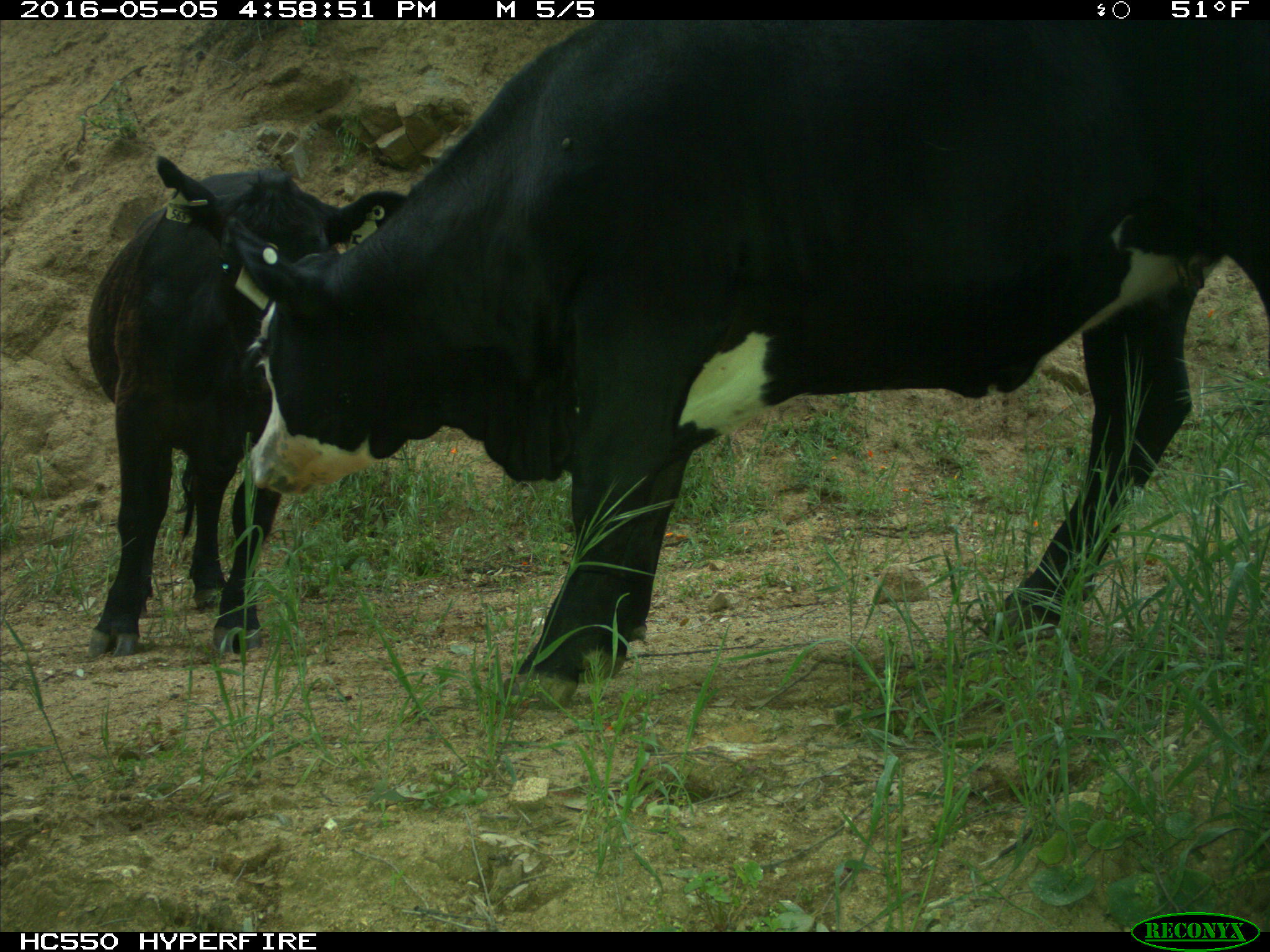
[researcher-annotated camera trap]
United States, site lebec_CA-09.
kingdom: Animalia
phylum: Chordata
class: Mammalia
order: Artiodactyla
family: Bovidae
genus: Bos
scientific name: Bos taurus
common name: domestic cow